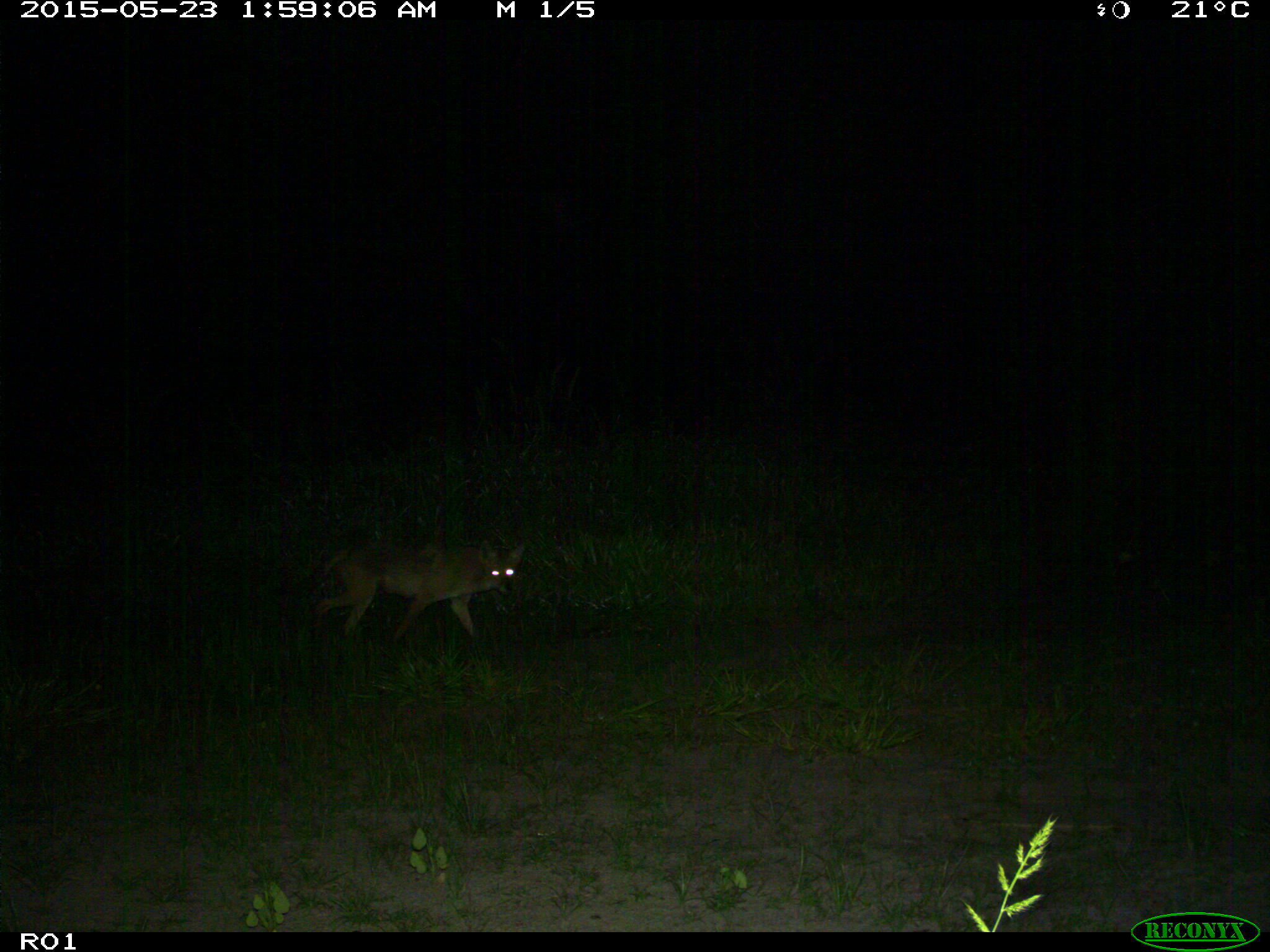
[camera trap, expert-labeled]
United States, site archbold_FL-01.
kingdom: Animalia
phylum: Chordata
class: Mammalia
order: Carnivora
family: Canidae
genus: Canis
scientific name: Canis latrans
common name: coyote